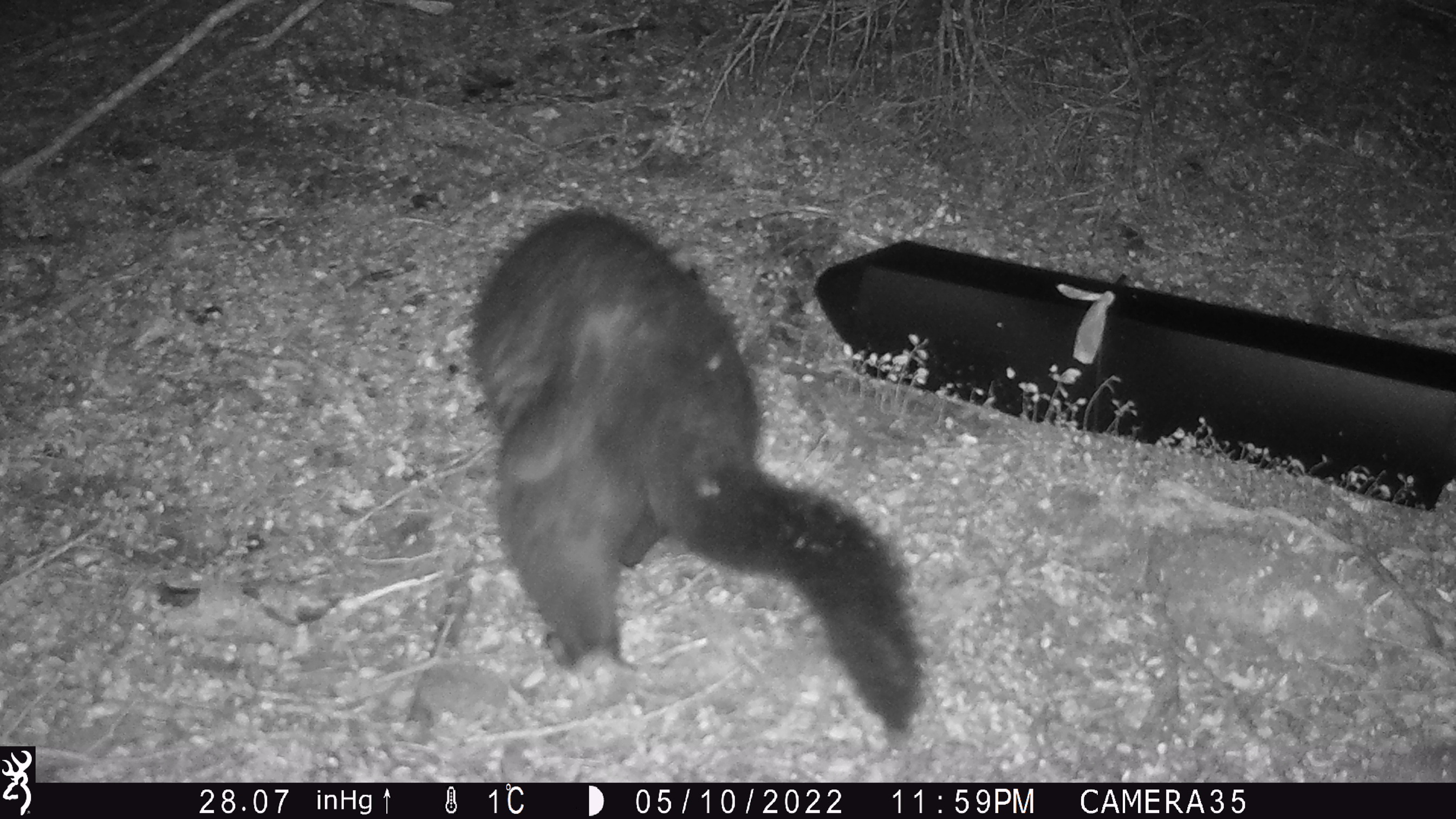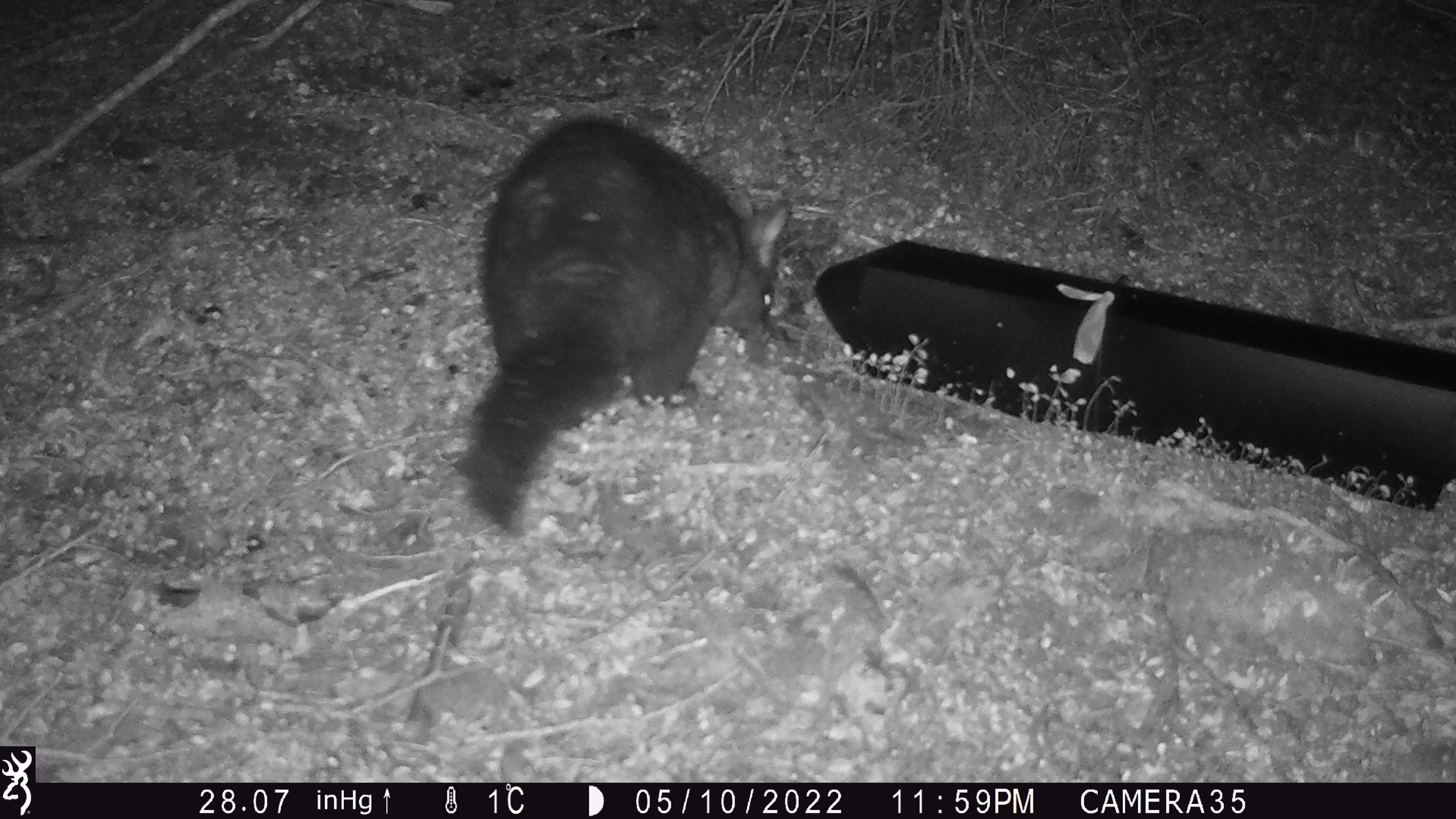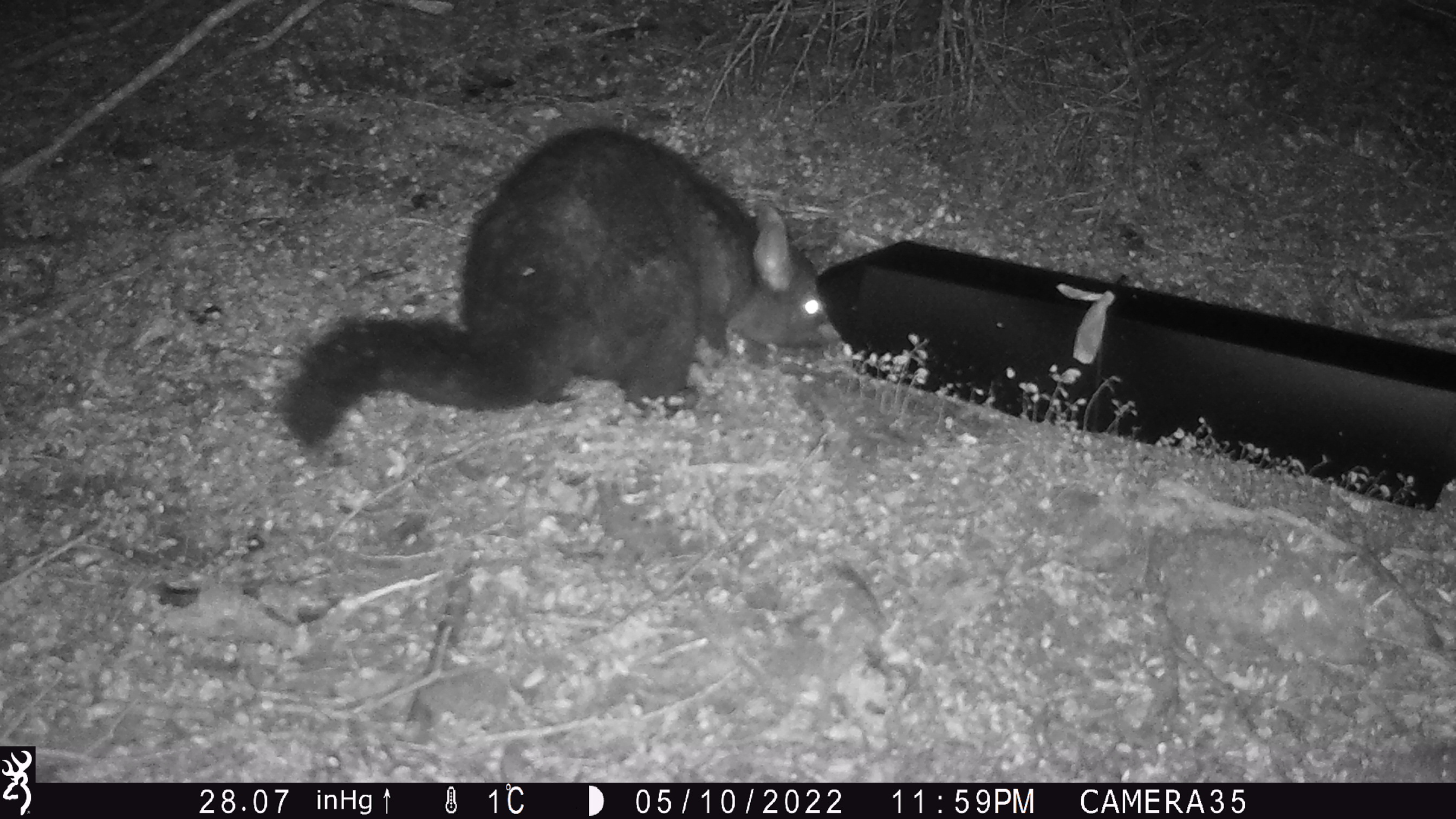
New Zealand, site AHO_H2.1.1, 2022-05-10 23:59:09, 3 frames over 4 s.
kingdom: Animalia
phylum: Chordata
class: Mammalia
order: Diprotodontia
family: Phalangeridae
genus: Trichosurus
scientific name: Trichosurus vulpecula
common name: common brushtail possum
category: possum